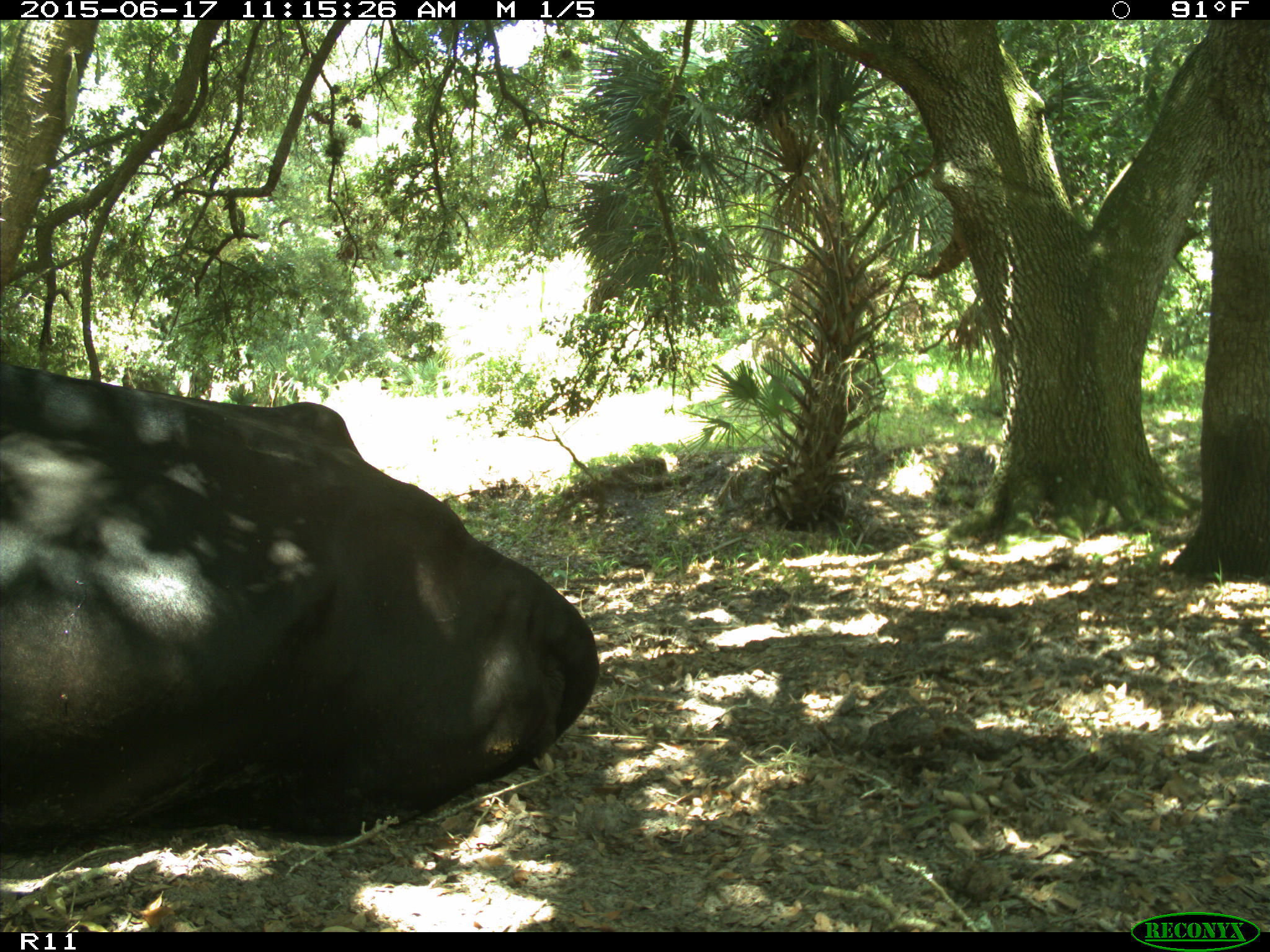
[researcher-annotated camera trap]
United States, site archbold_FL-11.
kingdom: Animalia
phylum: Chordata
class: Mammalia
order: Artiodactyla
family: Bovidae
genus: Bos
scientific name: Bos taurus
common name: domestic cow